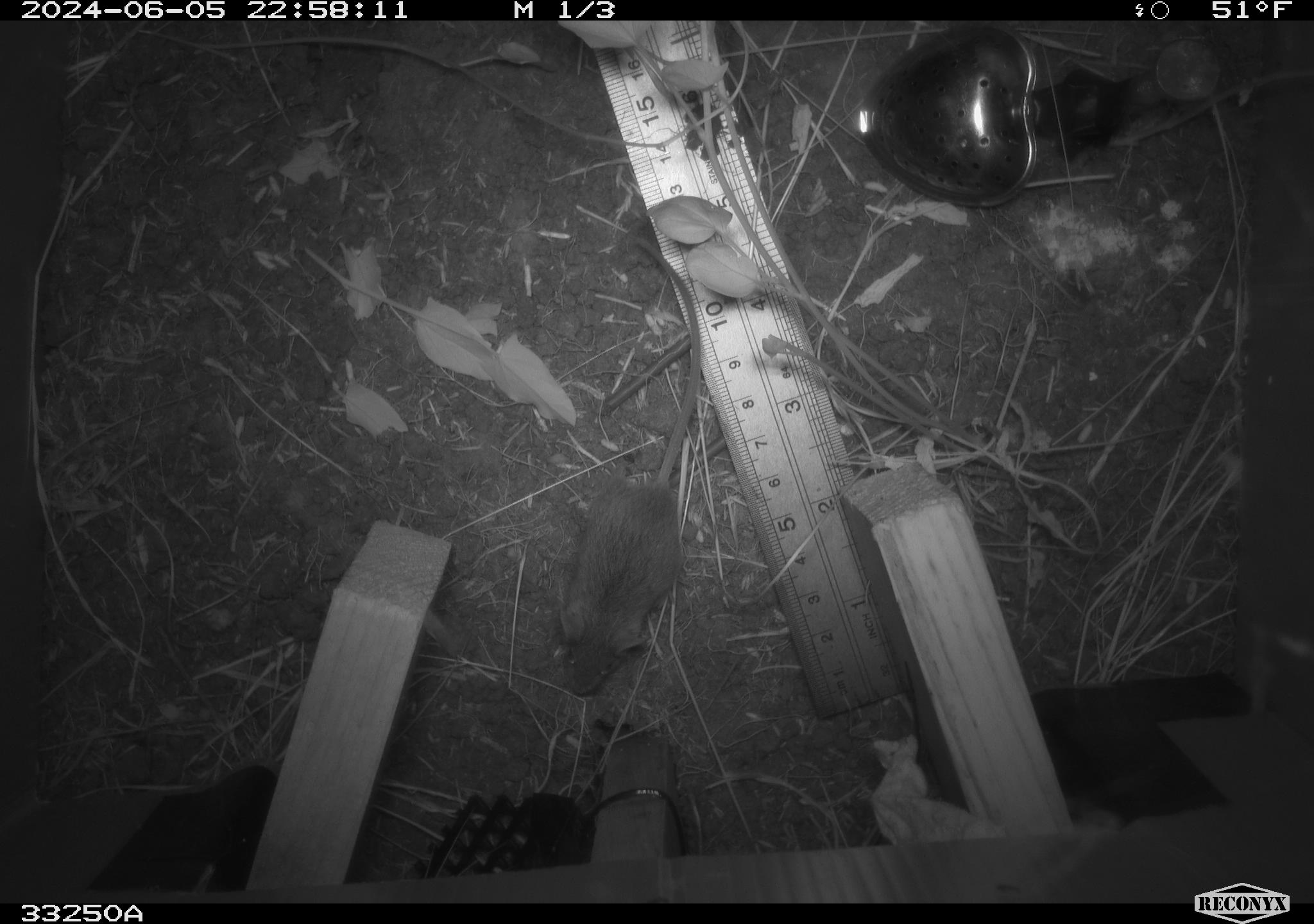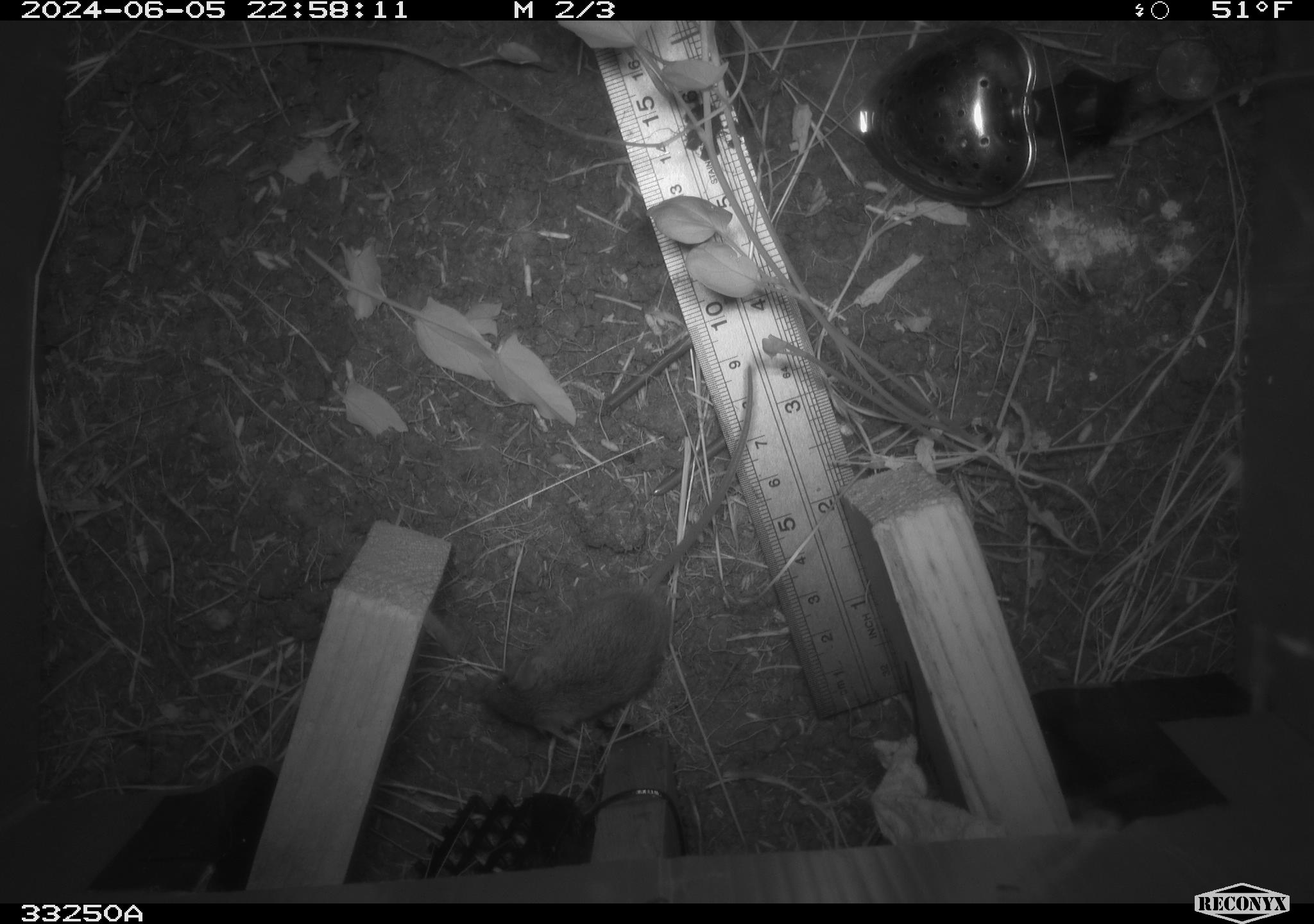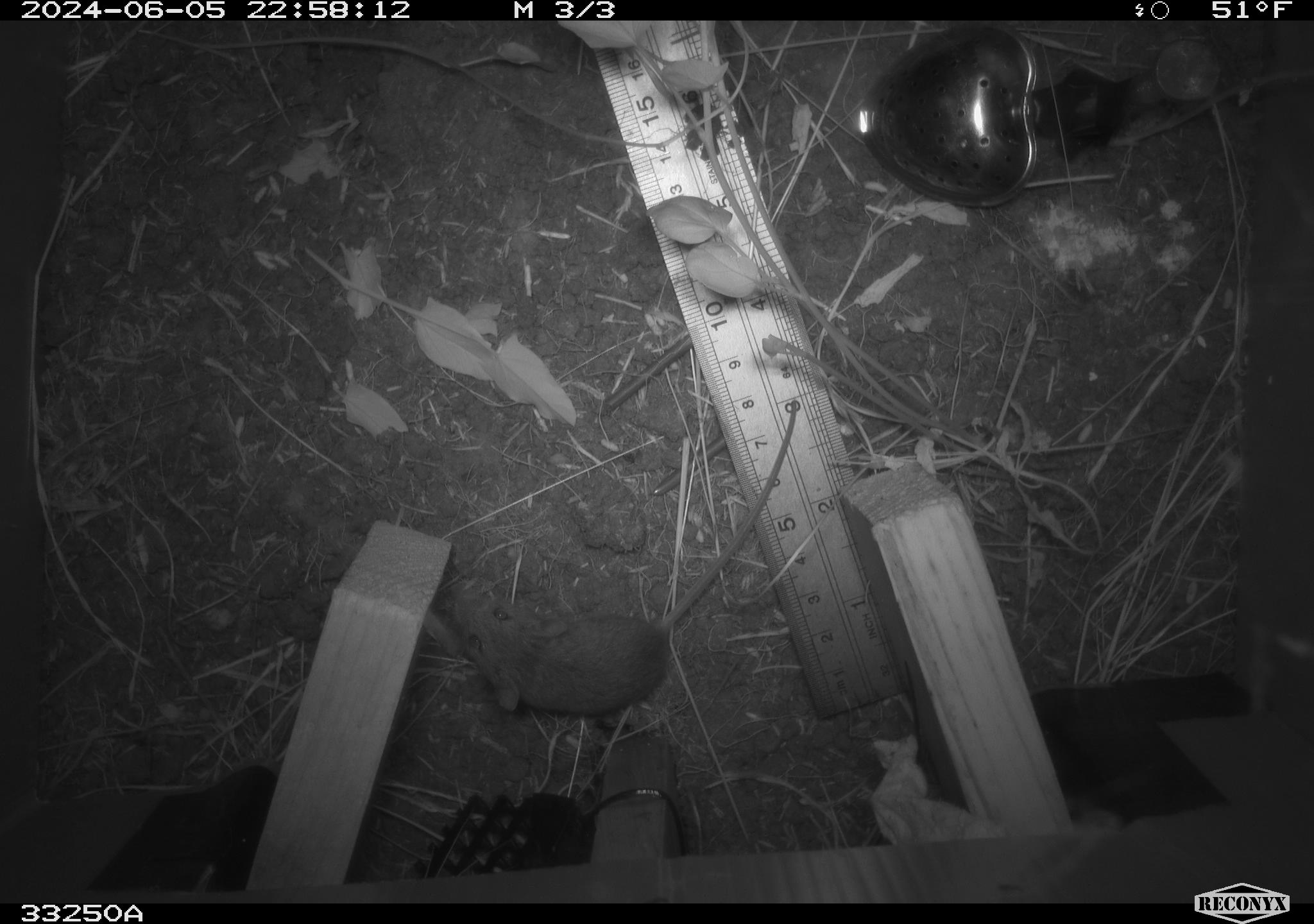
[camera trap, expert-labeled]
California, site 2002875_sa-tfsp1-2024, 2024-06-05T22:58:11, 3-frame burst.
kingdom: Animalia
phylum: Chordata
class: Mammalia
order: Rodentia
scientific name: Rodentia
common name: mouse species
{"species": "mouse species (Rodentia)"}